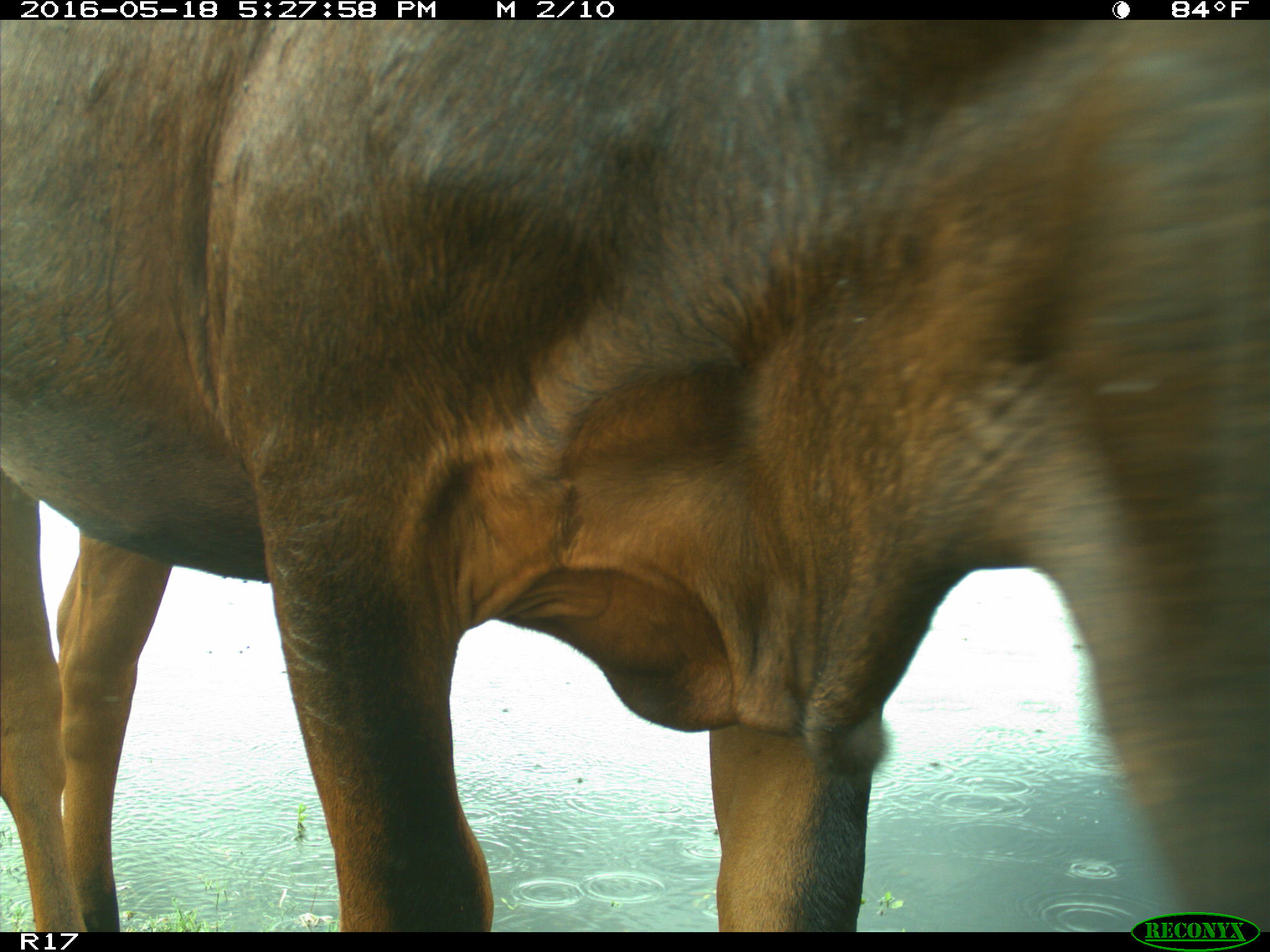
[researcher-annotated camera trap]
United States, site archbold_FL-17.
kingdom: Animalia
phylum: Chordata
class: Mammalia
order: Artiodactyla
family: Bovidae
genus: Bos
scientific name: Bos taurus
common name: domestic cow